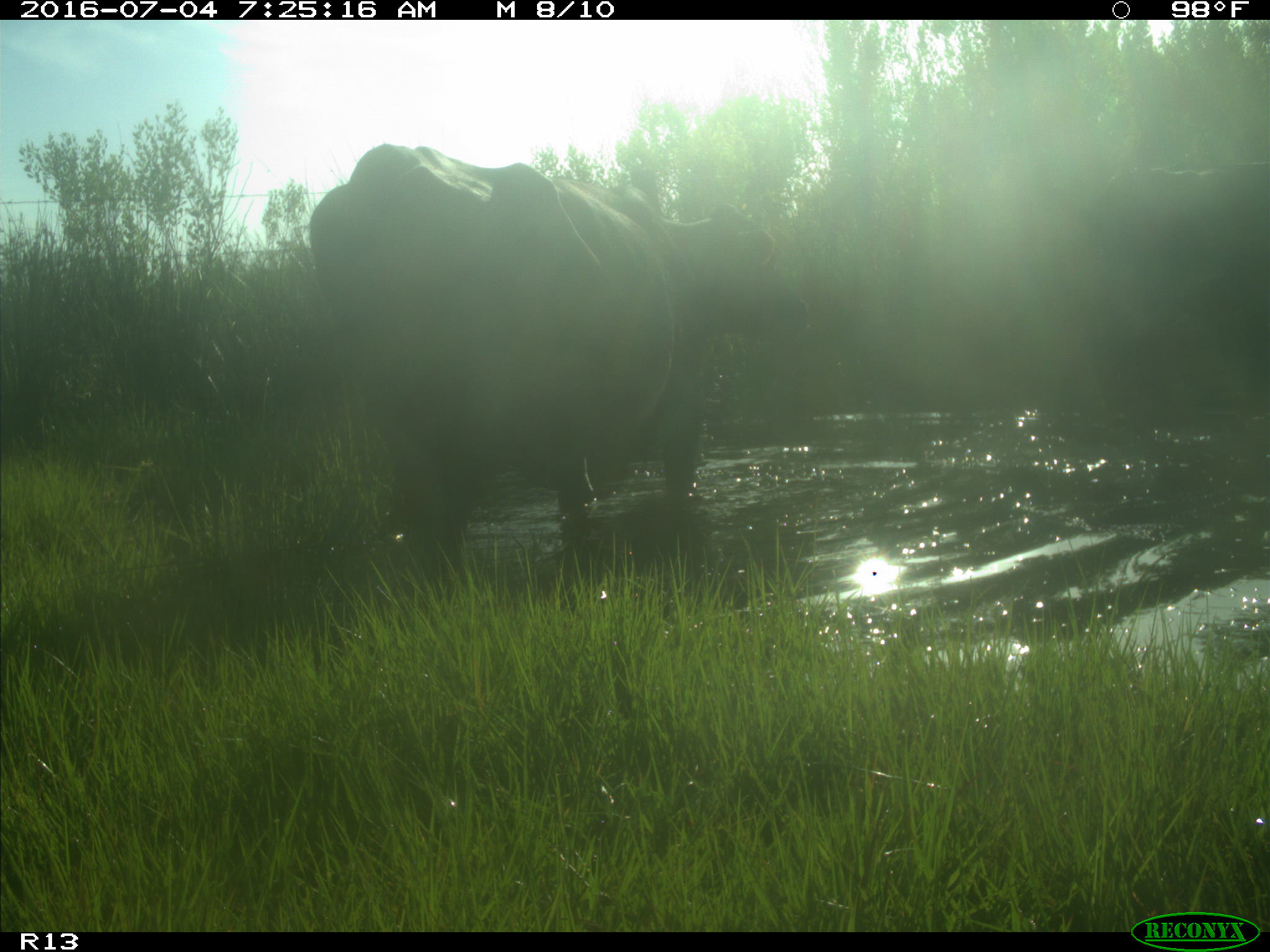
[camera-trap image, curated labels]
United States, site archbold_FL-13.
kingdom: Animalia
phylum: Chordata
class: Mammalia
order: Artiodactyla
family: Bovidae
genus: Bos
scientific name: Bos taurus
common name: domestic cow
Bos taurus (domestic cow).